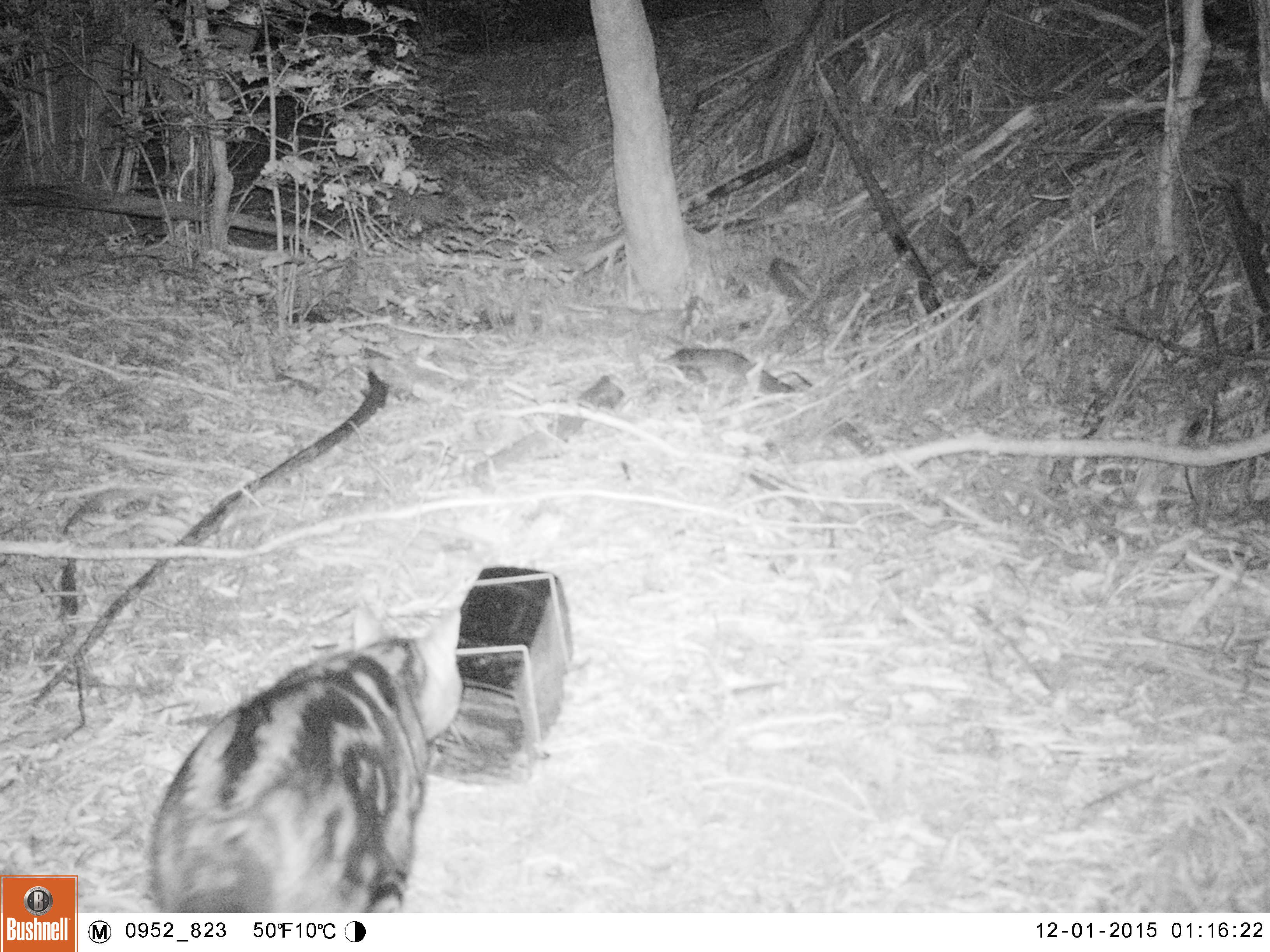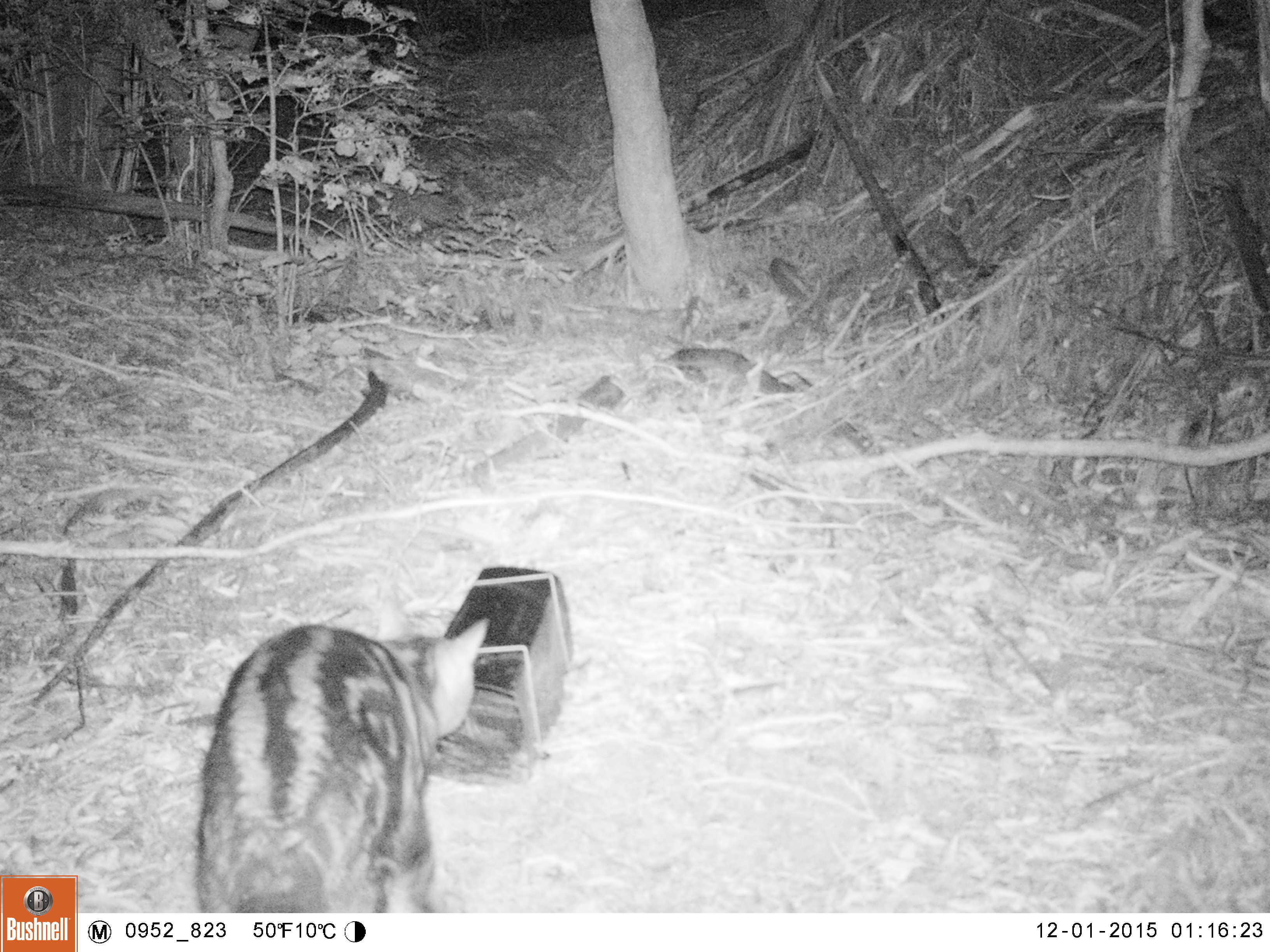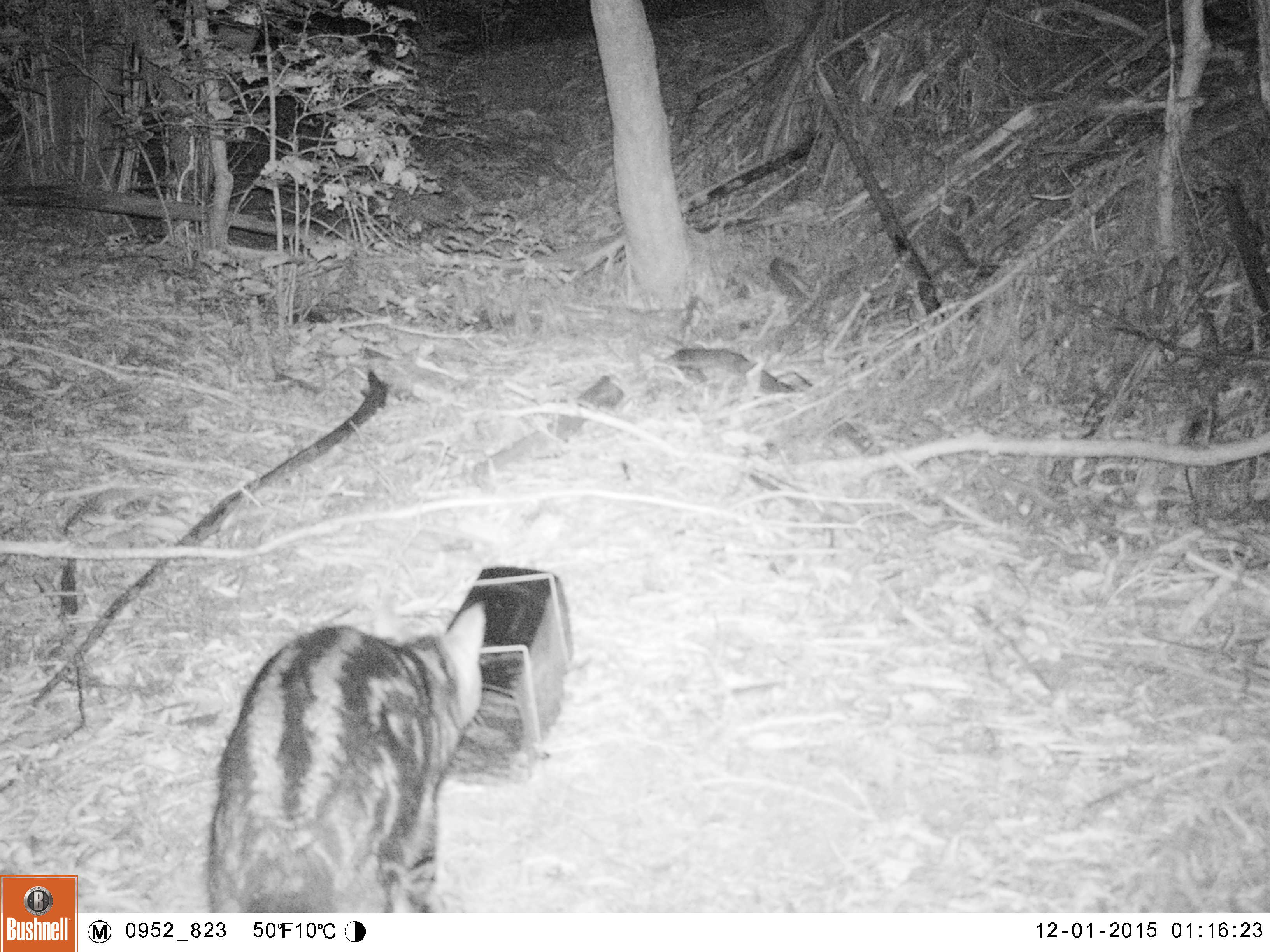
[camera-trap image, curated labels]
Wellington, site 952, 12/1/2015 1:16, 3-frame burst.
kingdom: Animalia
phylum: Chordata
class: Mammalia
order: Carnivora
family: Felidae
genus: Felis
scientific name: Felis catus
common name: cat